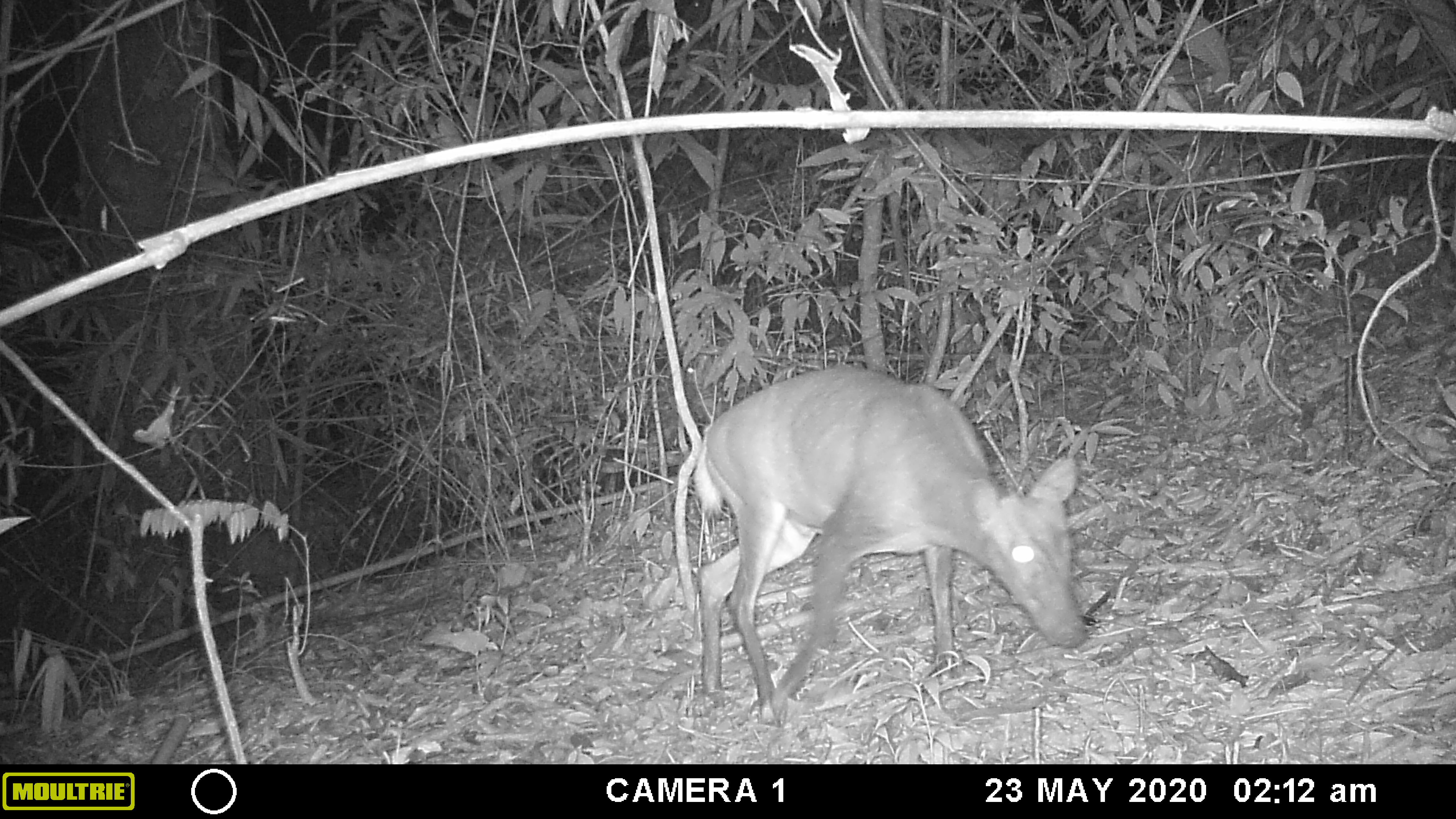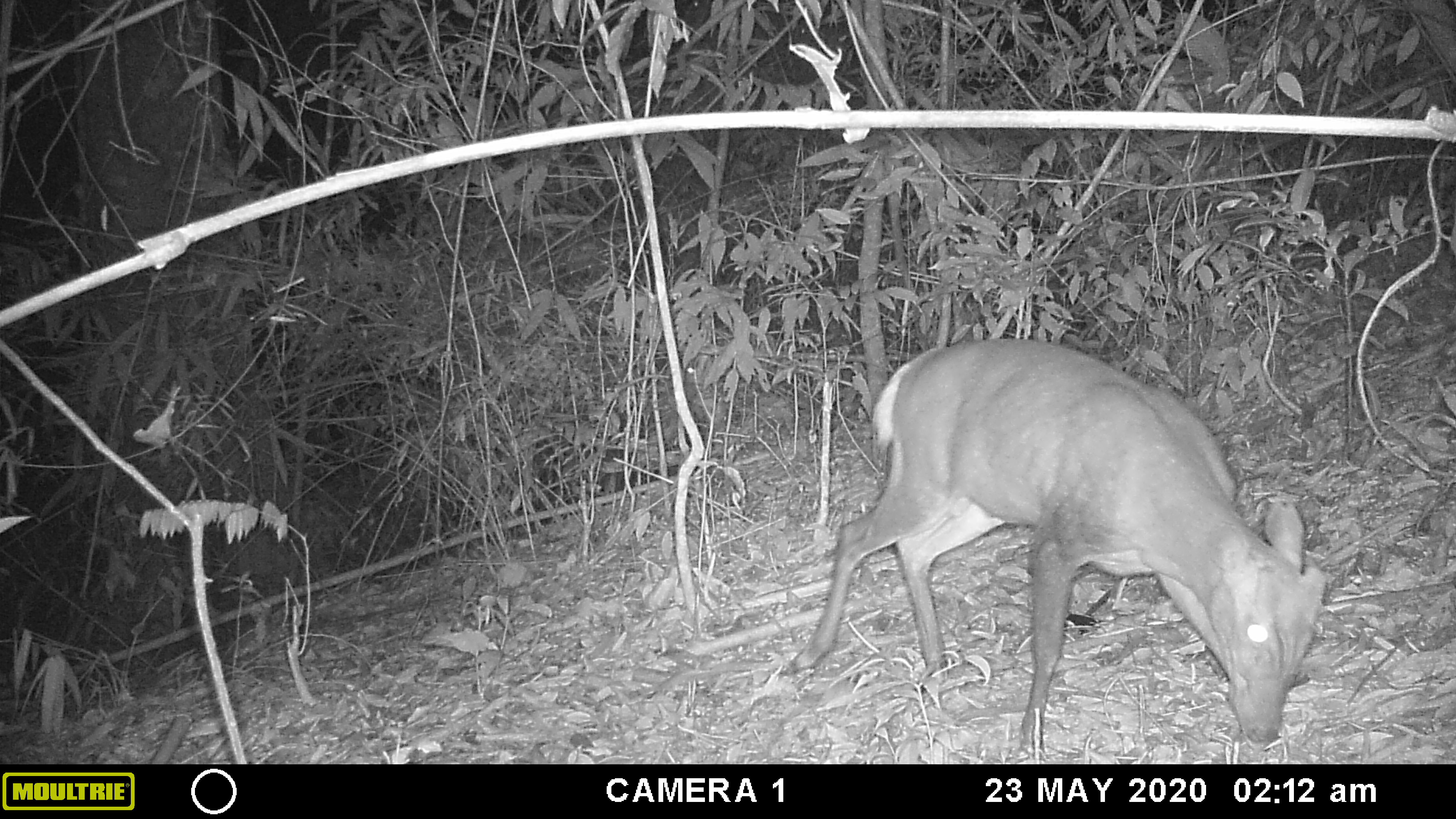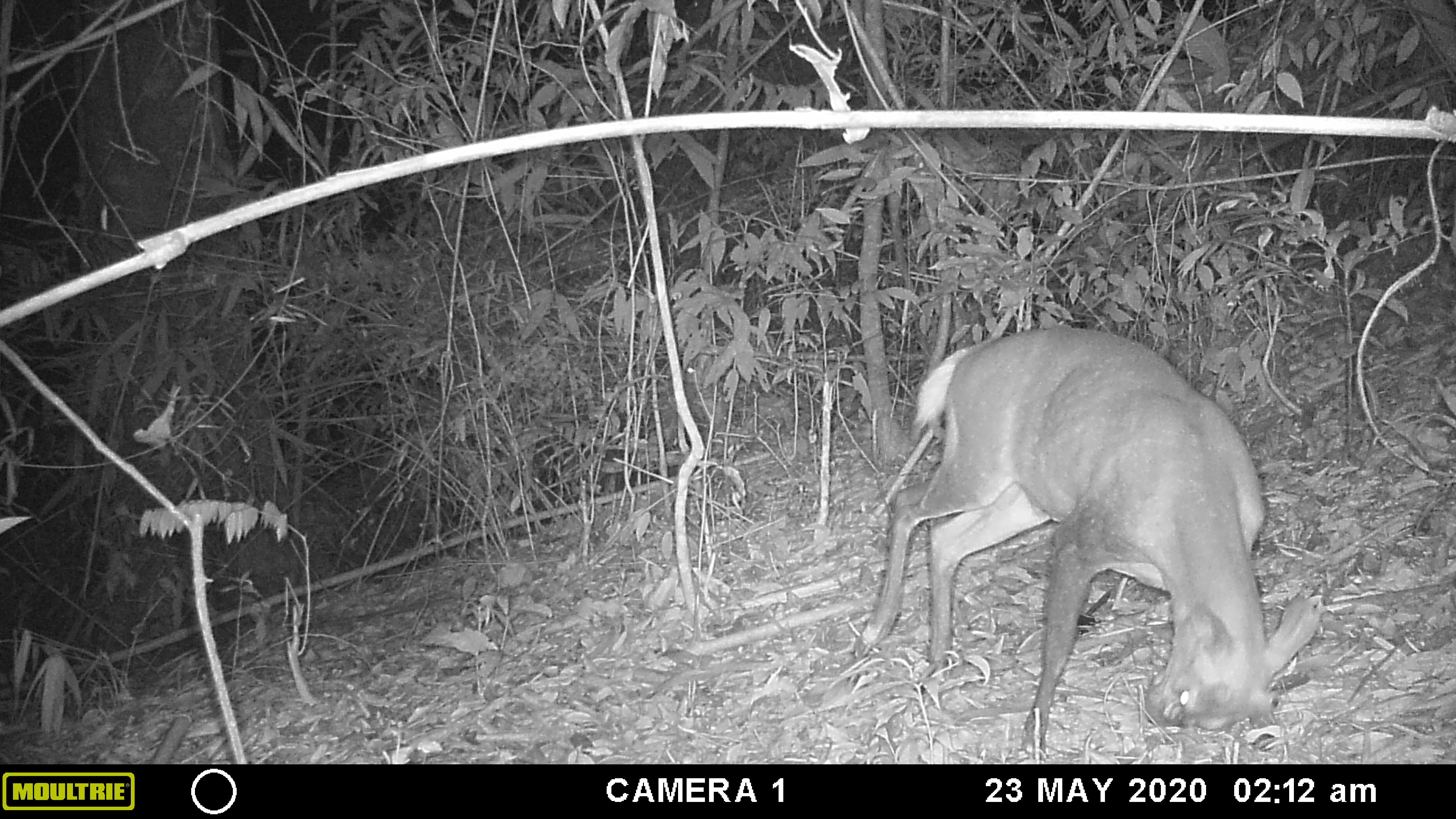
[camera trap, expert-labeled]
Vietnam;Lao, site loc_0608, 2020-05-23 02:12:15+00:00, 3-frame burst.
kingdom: Animalia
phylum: Chordata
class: Mammalia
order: Artiodactyla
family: Cervidae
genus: Muntiacus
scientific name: Muntiacus rooseveltorum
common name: roosevelt's muntjac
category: roosevelts muntjac group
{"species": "roosevelts muntjac group (roosevelt's muntjac) (Muntiacus rooseveltorum)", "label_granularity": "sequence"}